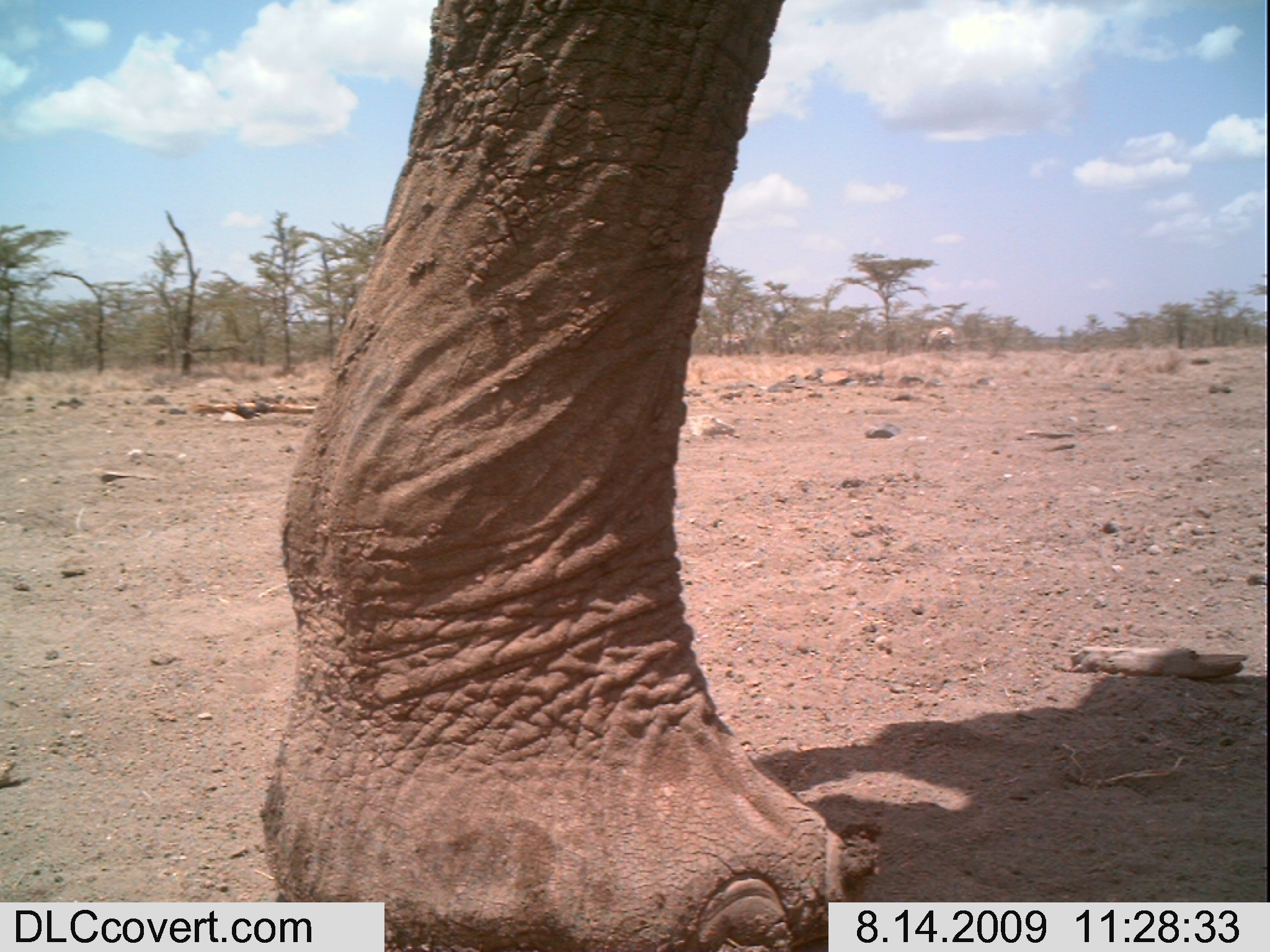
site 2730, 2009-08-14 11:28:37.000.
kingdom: Animalia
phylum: Chordata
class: Mammalia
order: Perissodactyla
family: Equidae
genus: Equus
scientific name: Equus quagga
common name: plains zebra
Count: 4.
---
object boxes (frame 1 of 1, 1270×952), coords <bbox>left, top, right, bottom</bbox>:
equus quagga: <bbox>252, 0, 883, 951</bbox>; <bbox>914, 320, 963, 357</bbox>; <bbox>778, 329, 805, 356</bbox>; <bbox>833, 327, 859, 355</bbox>; <bbox>719, 332, 748, 355</bbox>